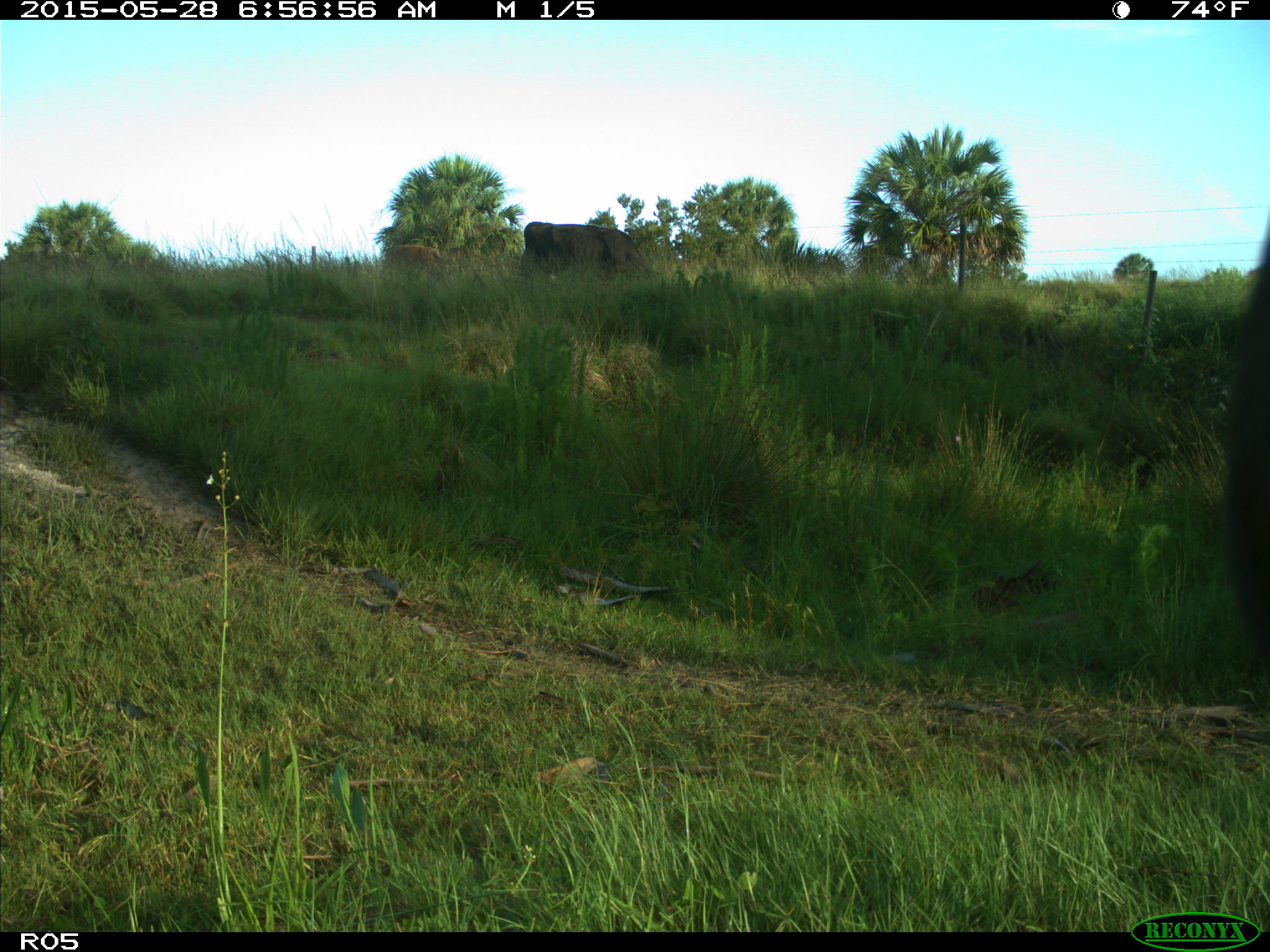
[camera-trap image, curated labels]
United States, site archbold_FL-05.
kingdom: Animalia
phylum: Chordata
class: Mammalia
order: Artiodactyla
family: Bovidae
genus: Bos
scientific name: Bos taurus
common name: domestic cow